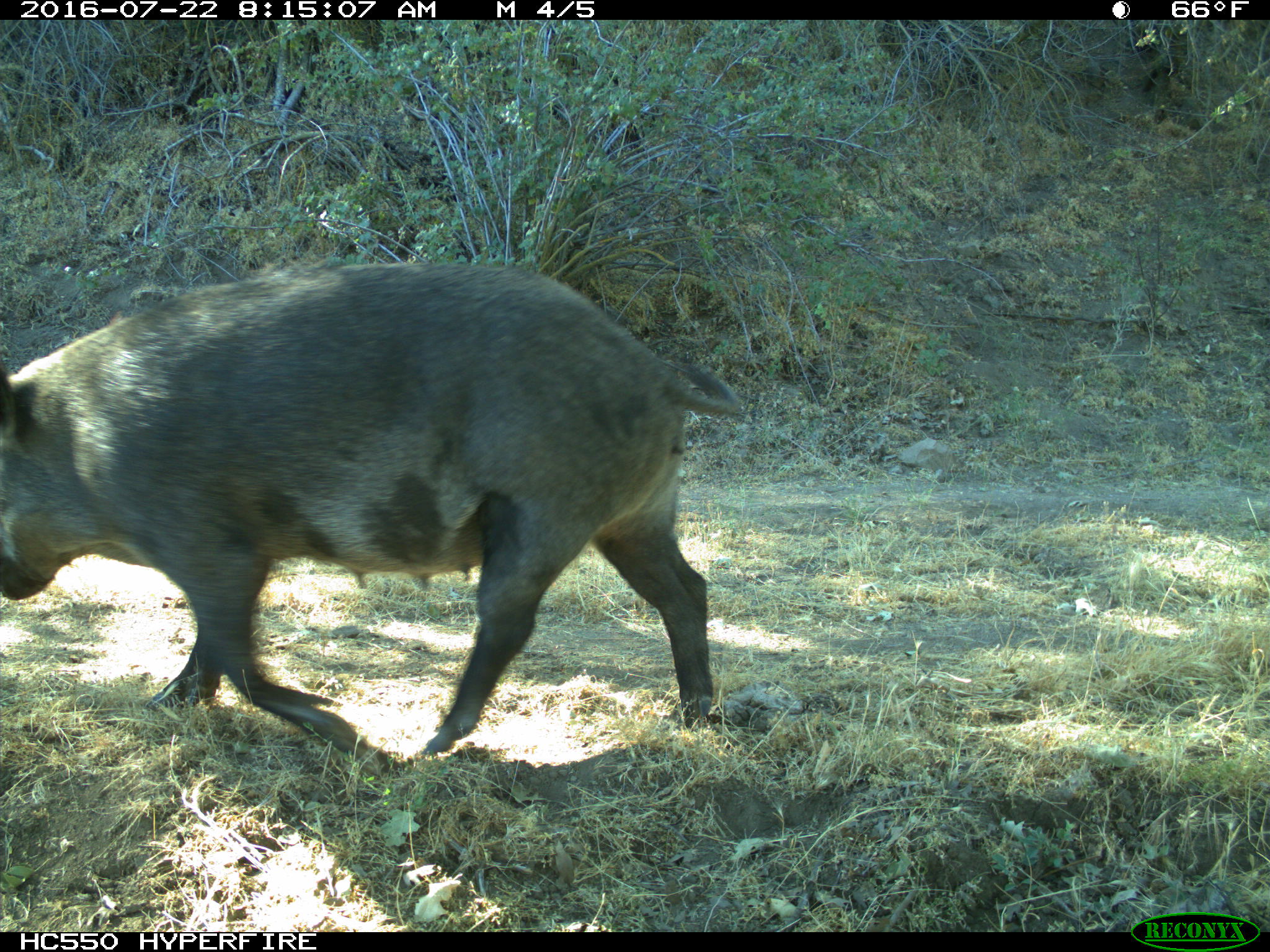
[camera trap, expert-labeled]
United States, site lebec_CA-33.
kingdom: Animalia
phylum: Chordata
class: Mammalia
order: Artiodactyla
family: Suidae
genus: Sus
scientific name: Sus scrofa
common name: wild boar